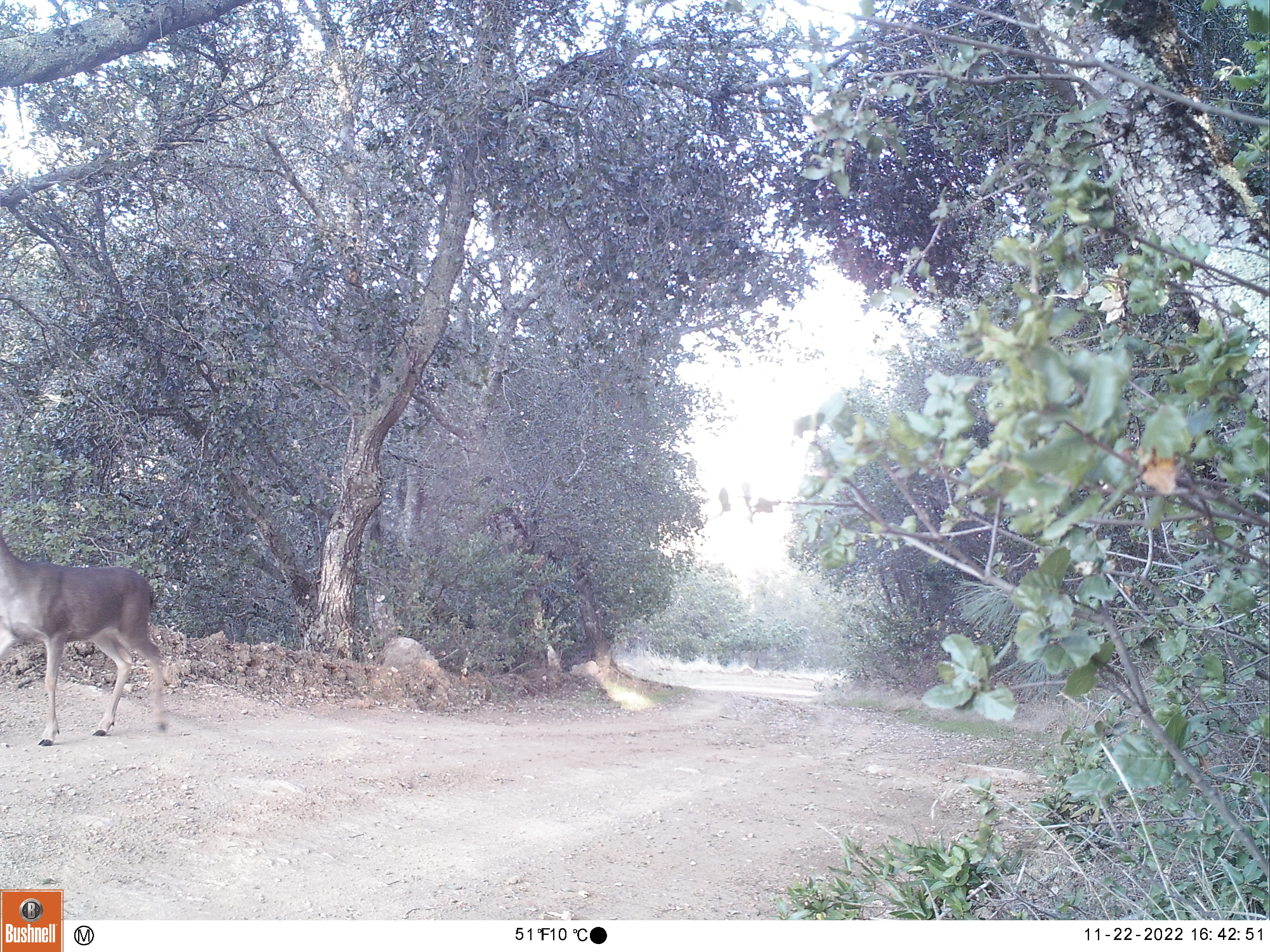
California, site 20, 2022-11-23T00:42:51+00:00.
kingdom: Animalia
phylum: Chordata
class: Mammalia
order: Artiodactyla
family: Cervidae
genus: Odocoileus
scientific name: Odocoileus hemionus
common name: mule deer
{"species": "mule deer (Odocoileus hemionus)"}